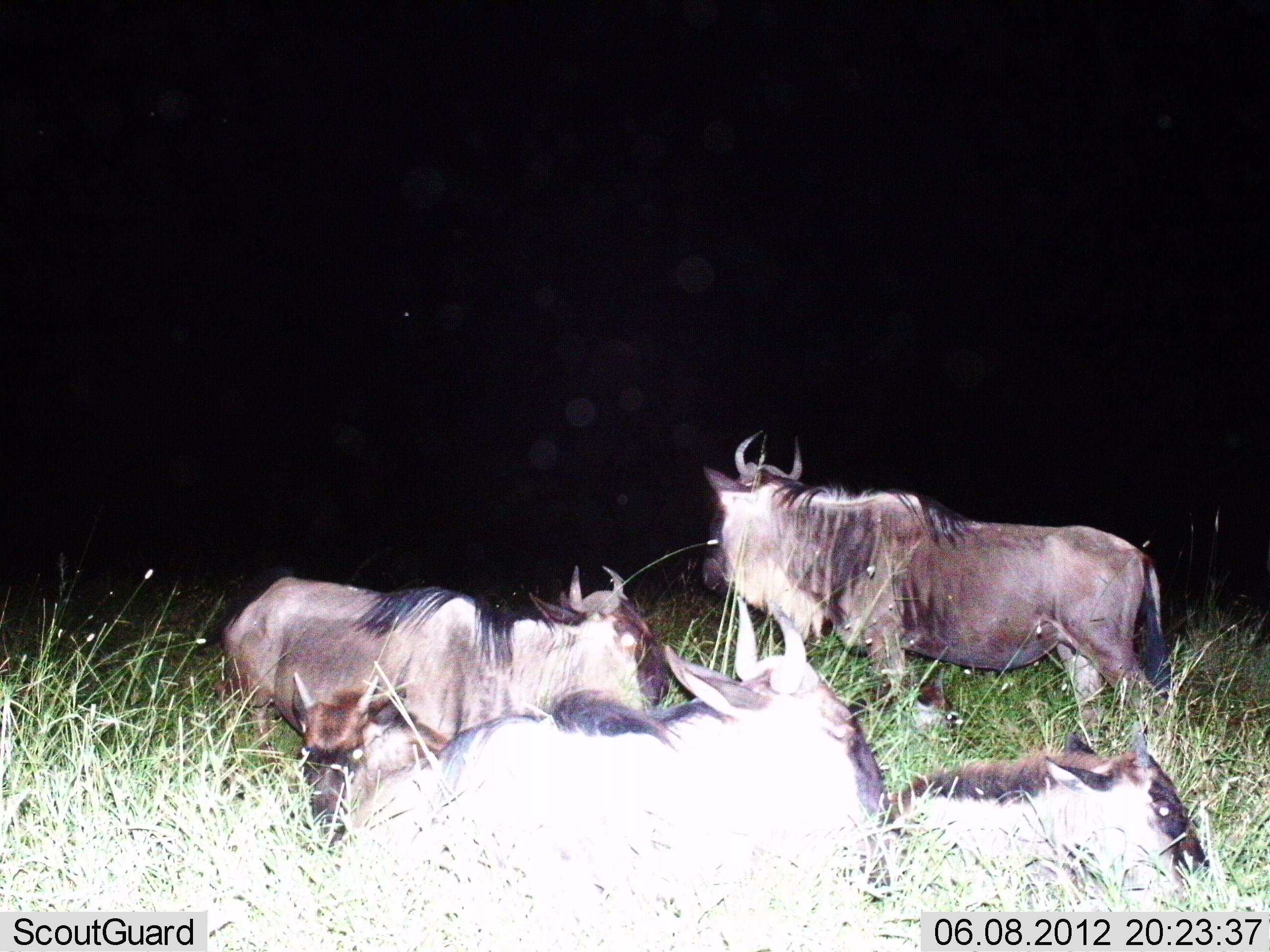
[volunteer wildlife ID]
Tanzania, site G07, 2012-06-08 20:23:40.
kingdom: Animalia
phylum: Chordata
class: Mammalia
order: Artiodactyla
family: Bovidae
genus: Connochaetes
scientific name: Connochaetes taurinus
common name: blue wildebeest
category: wildebeest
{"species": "wildebeest (blue wildebeest) (Connochaetes taurinus)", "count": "4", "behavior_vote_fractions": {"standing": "70%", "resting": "100%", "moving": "0%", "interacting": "0%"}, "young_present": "40%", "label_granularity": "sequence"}